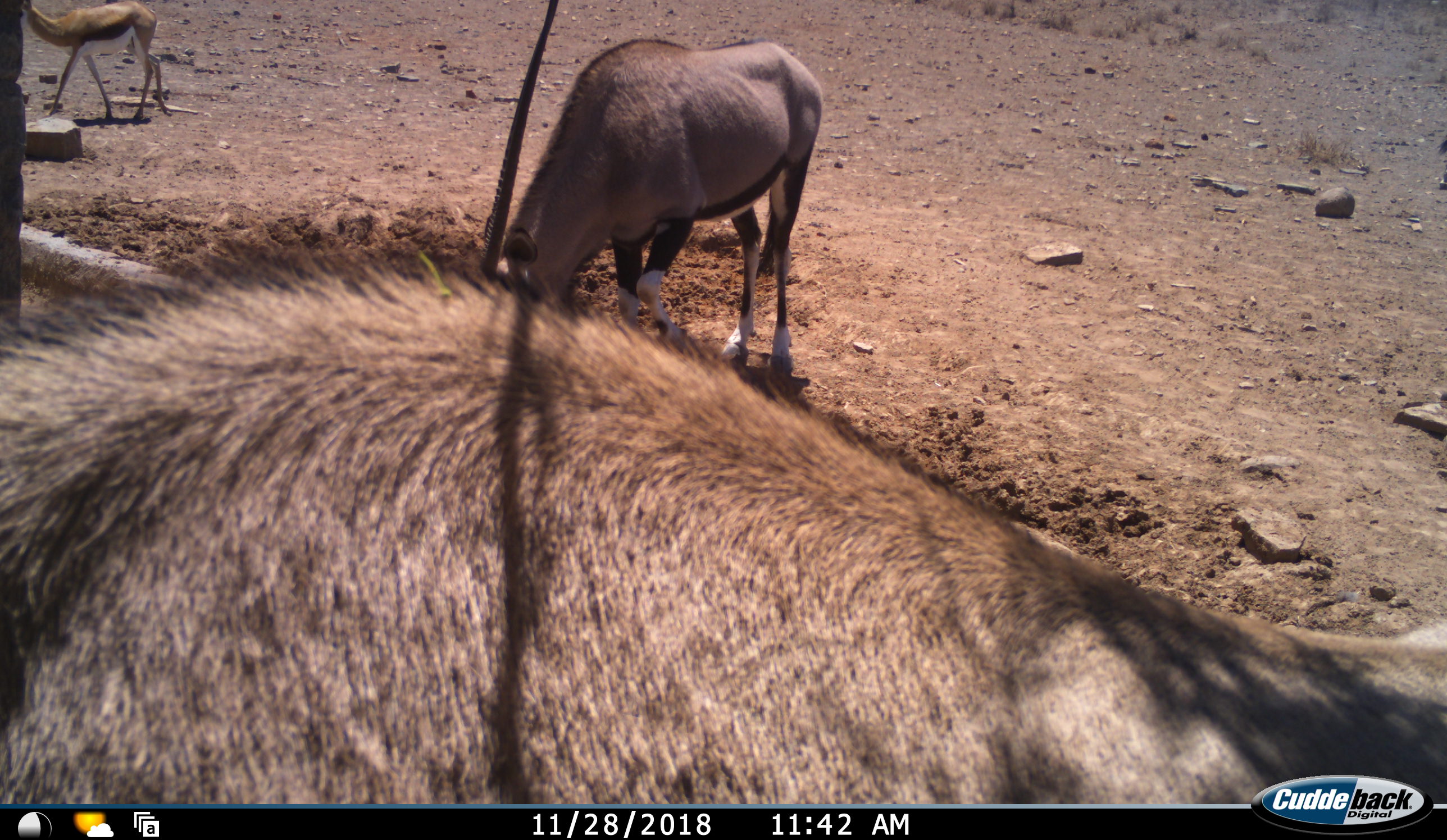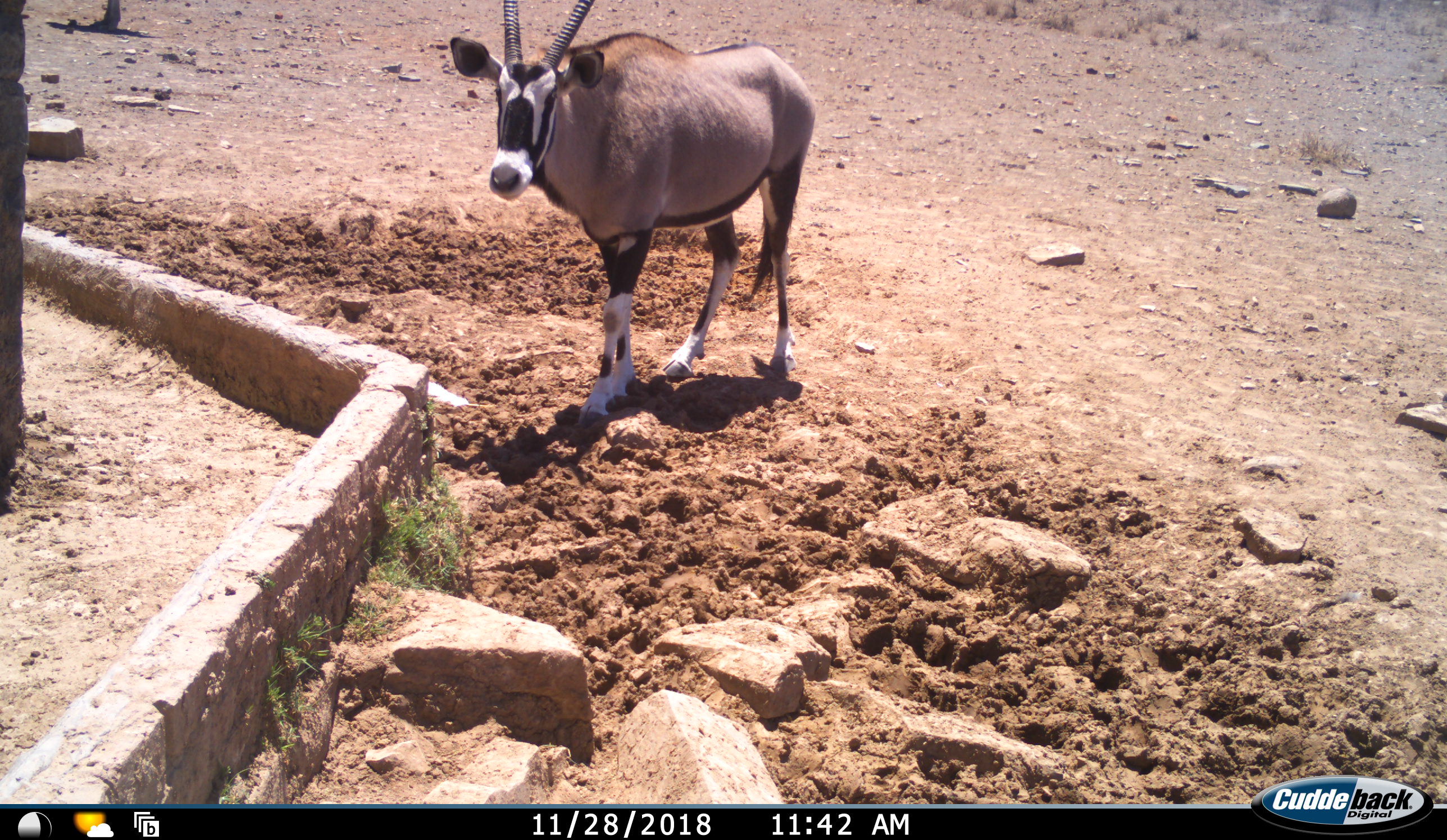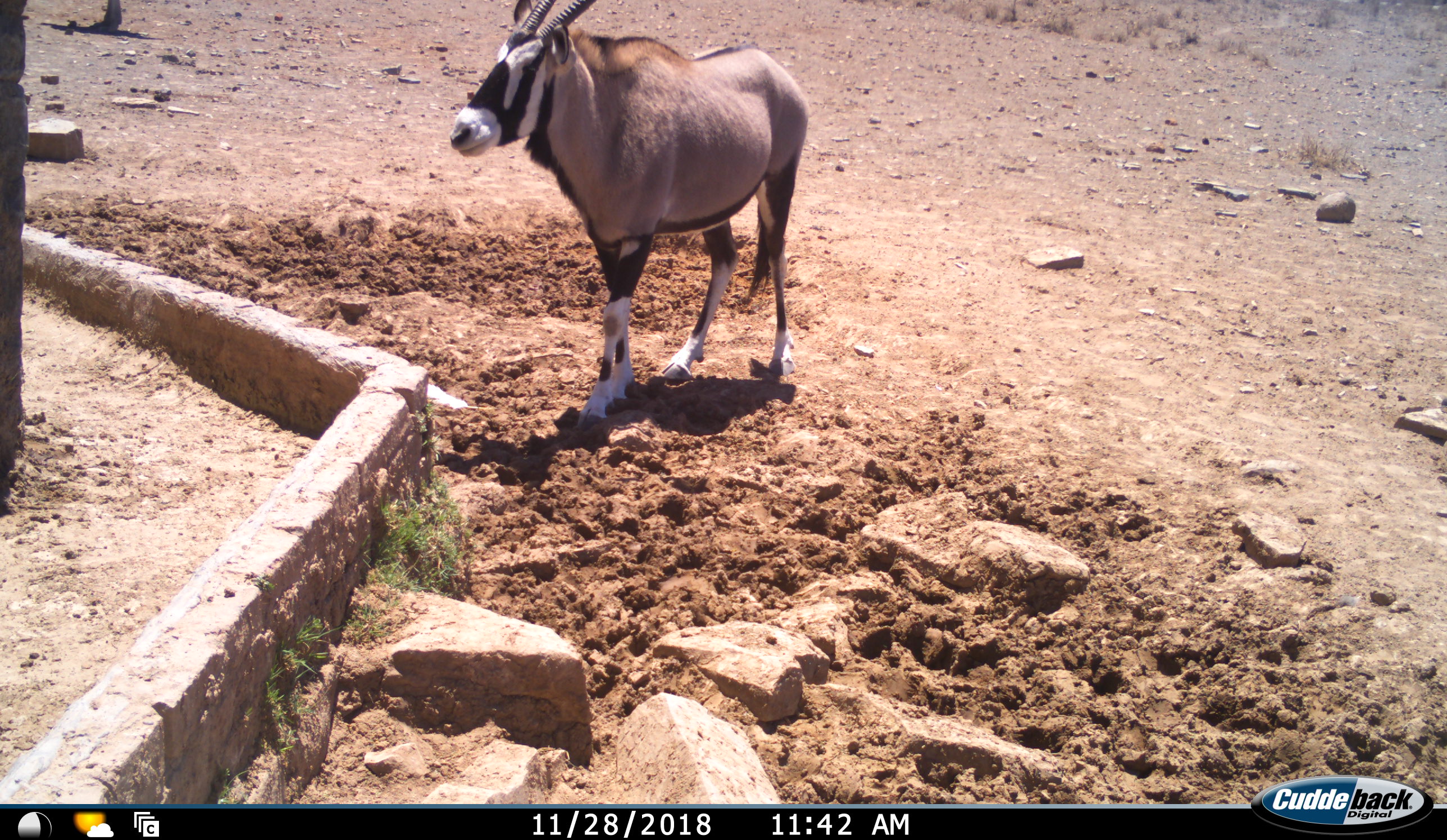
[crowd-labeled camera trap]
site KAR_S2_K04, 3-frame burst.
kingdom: Animalia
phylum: Chordata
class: Mammalia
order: Artiodactyla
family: Bovidae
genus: Oryx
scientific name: Oryx gazella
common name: gemsbok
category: oryx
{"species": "oryx (gemsbok) (Oryx gazella)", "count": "2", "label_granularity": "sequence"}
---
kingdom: Animalia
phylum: Chordata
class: Mammalia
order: Artiodactyla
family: Bovidae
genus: Antidorcas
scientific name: Antidorcas marsupialis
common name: springbok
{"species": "springbok (Antidorcas marsupialis)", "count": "1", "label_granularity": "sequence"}